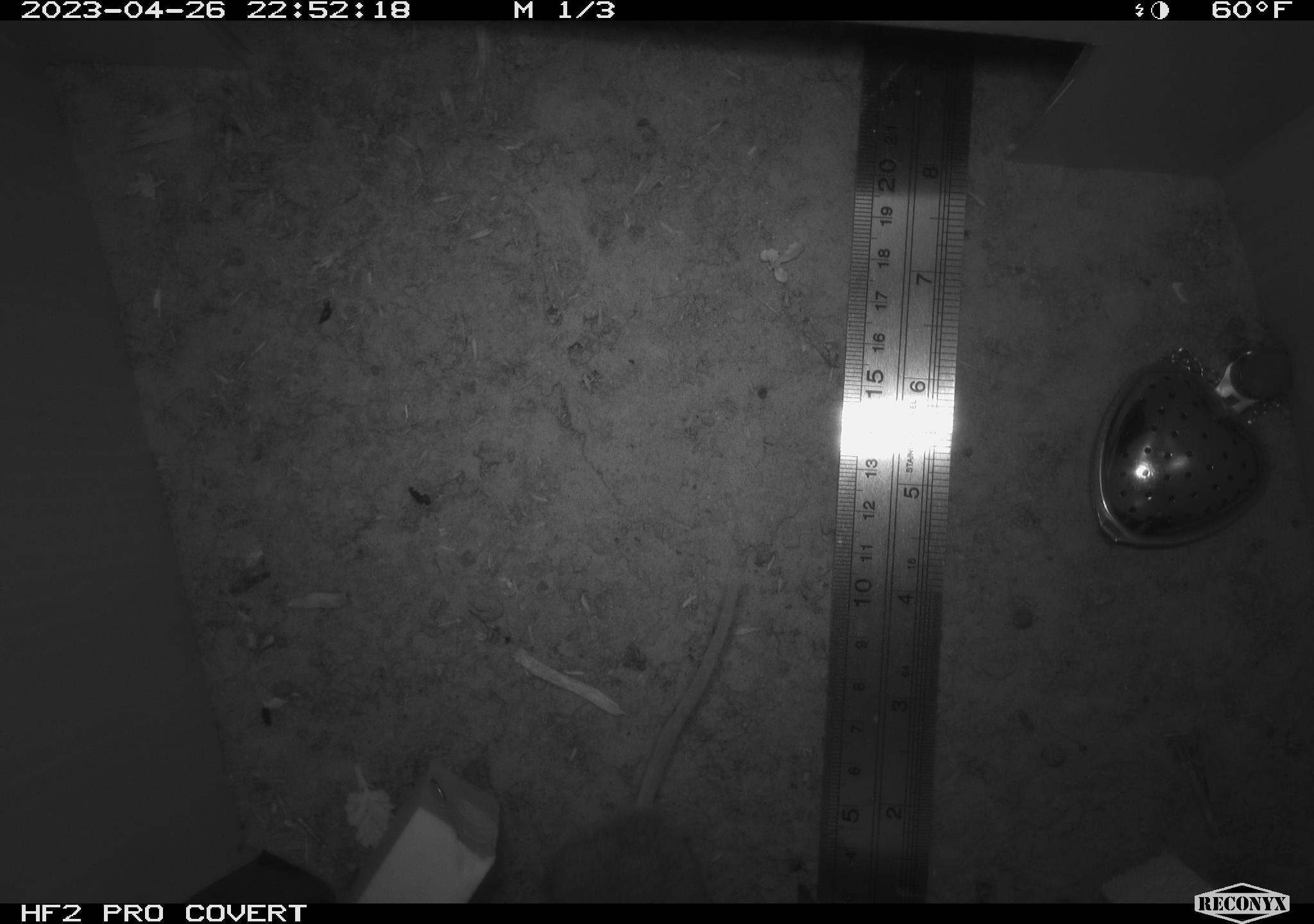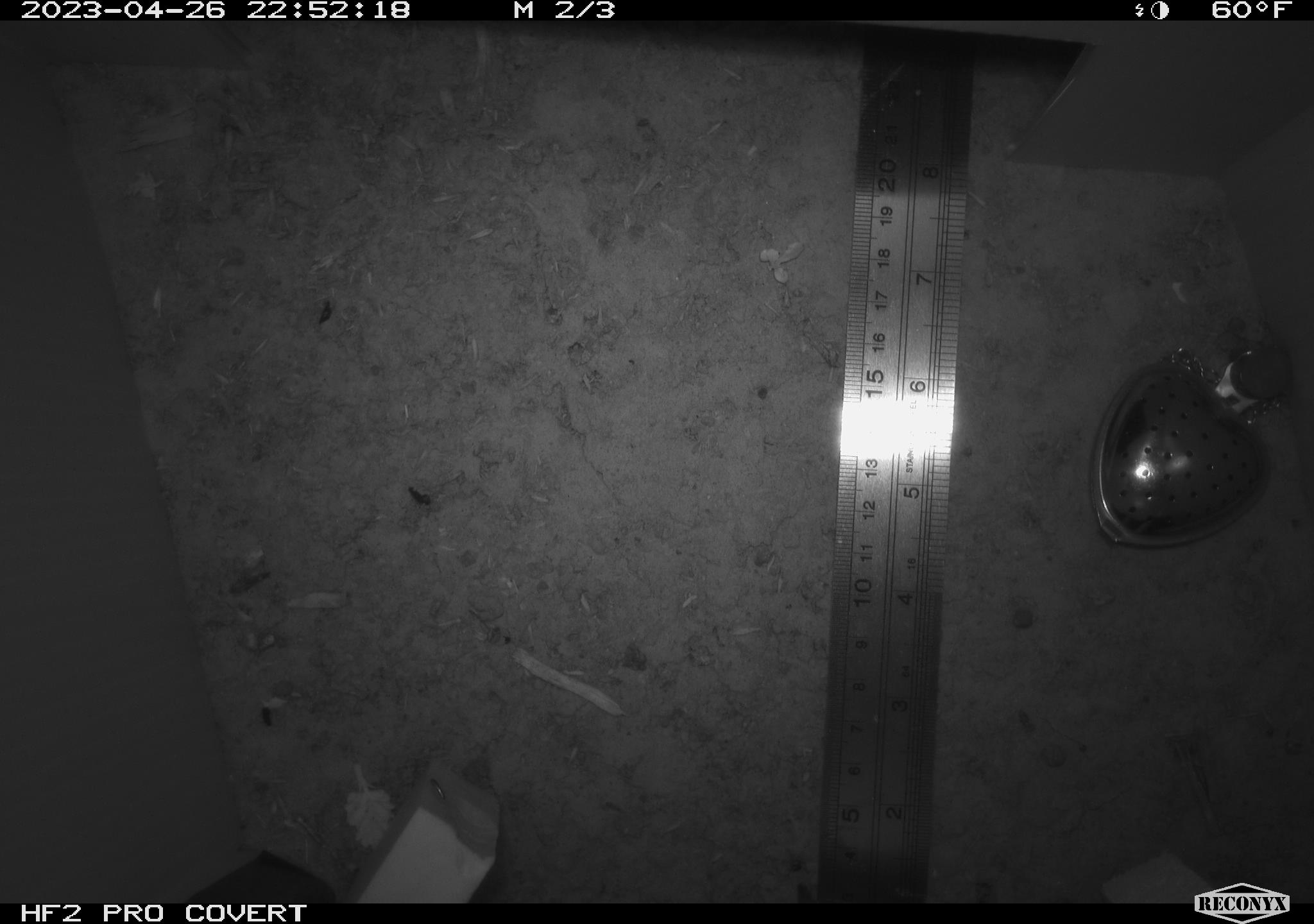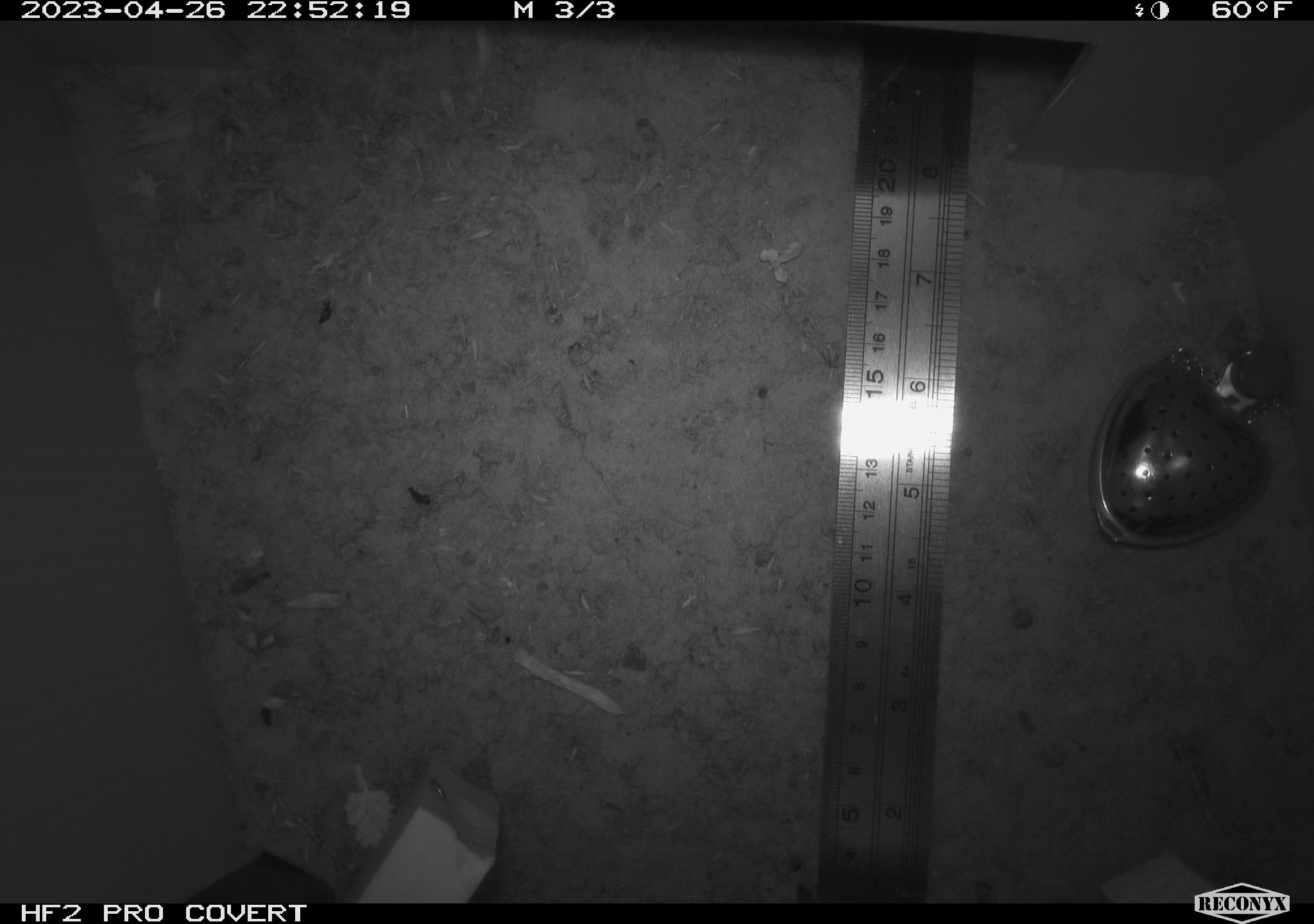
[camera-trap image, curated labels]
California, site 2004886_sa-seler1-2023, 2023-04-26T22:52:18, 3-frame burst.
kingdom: Animalia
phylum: Chordata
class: Mammalia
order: Rodentia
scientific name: Rodentia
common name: mouse species